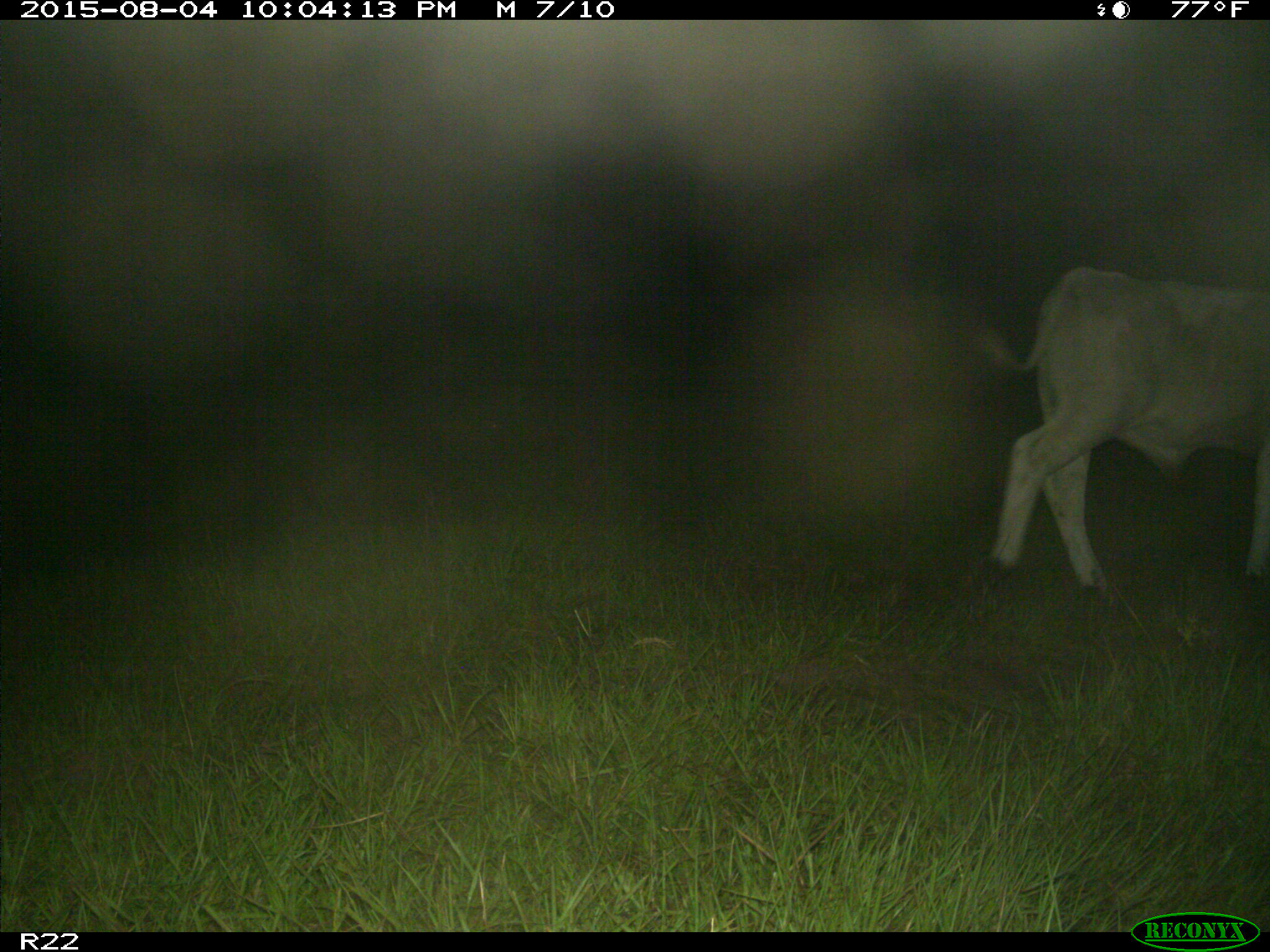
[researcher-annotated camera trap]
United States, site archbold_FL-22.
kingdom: Animalia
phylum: Chordata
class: Mammalia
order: Artiodactyla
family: Bovidae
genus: Bos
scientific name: Bos taurus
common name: domestic cow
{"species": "Bos taurus (domestic cow)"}